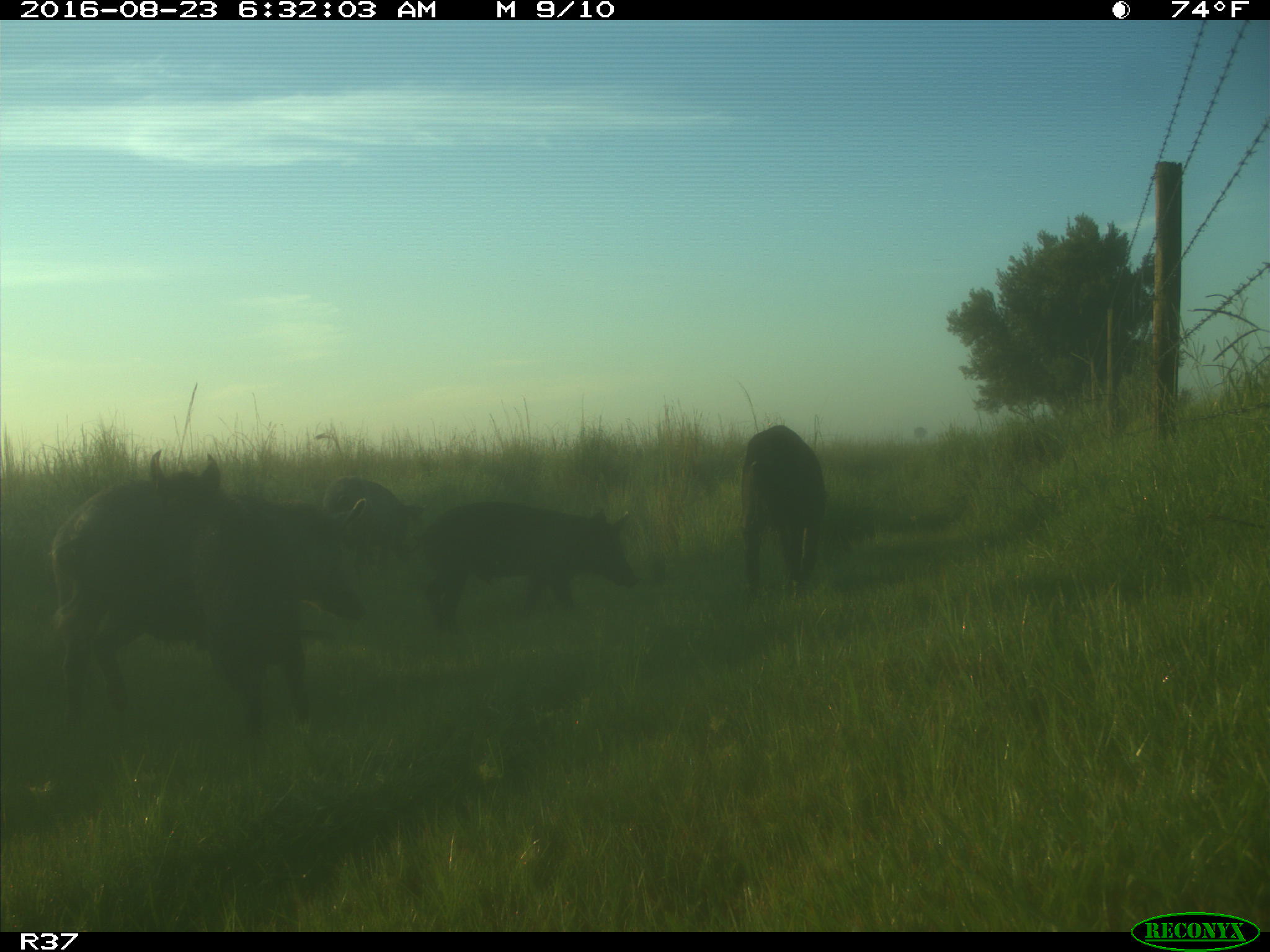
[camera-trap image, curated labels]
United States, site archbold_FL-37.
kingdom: Animalia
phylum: Chordata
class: Mammalia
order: Artiodactyla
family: Suidae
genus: Sus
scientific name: Sus scrofa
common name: wild boar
Sus scrofa (wild boar).